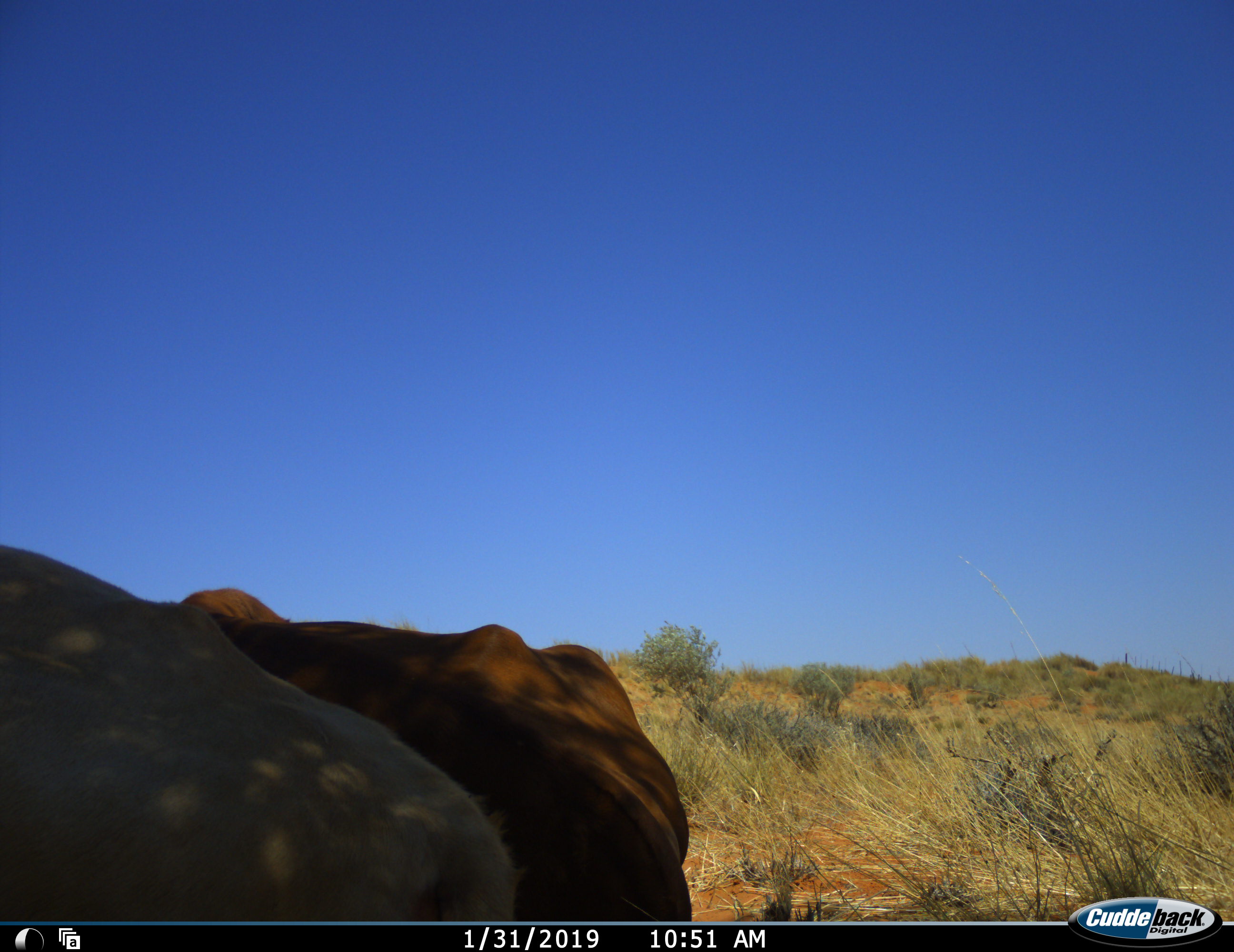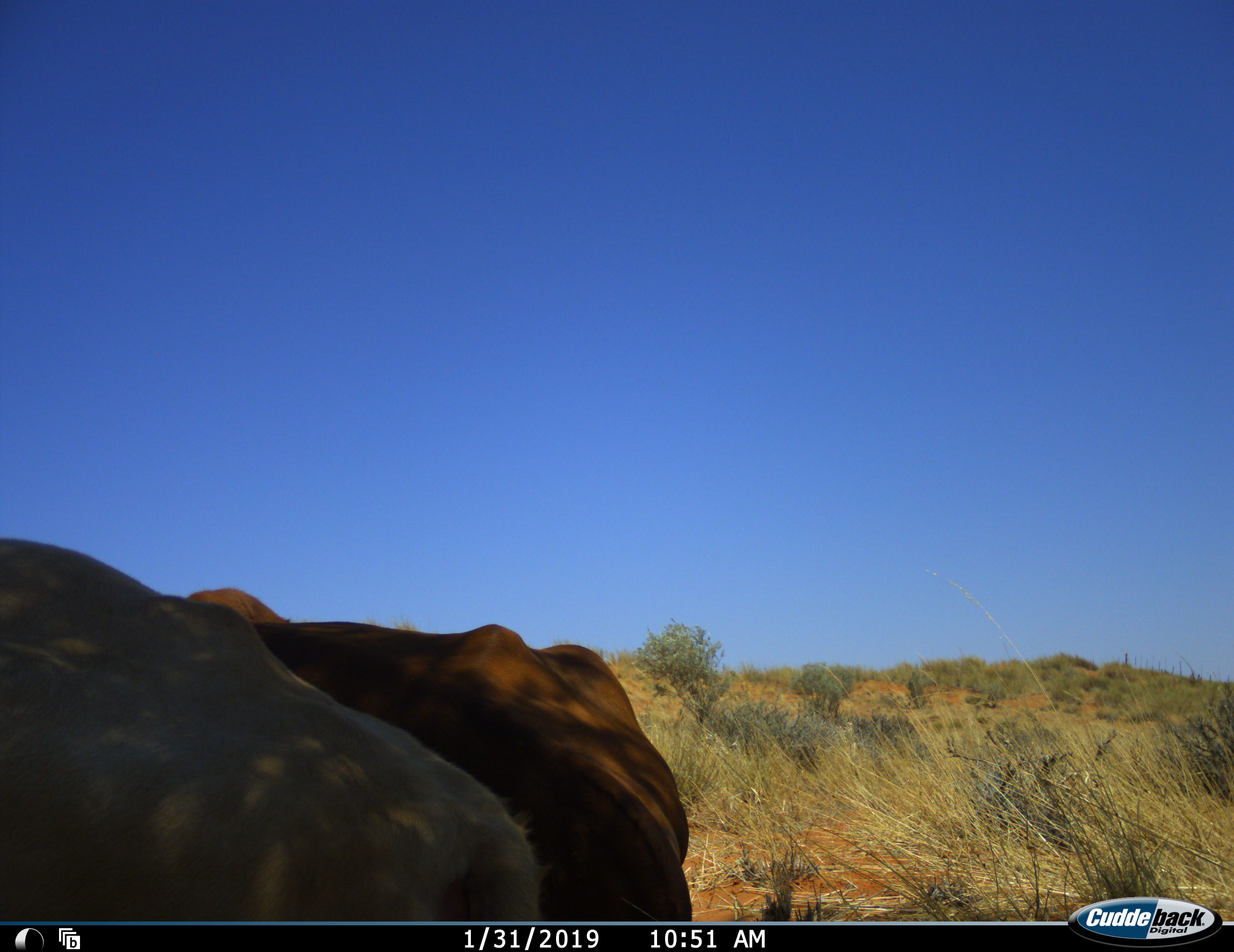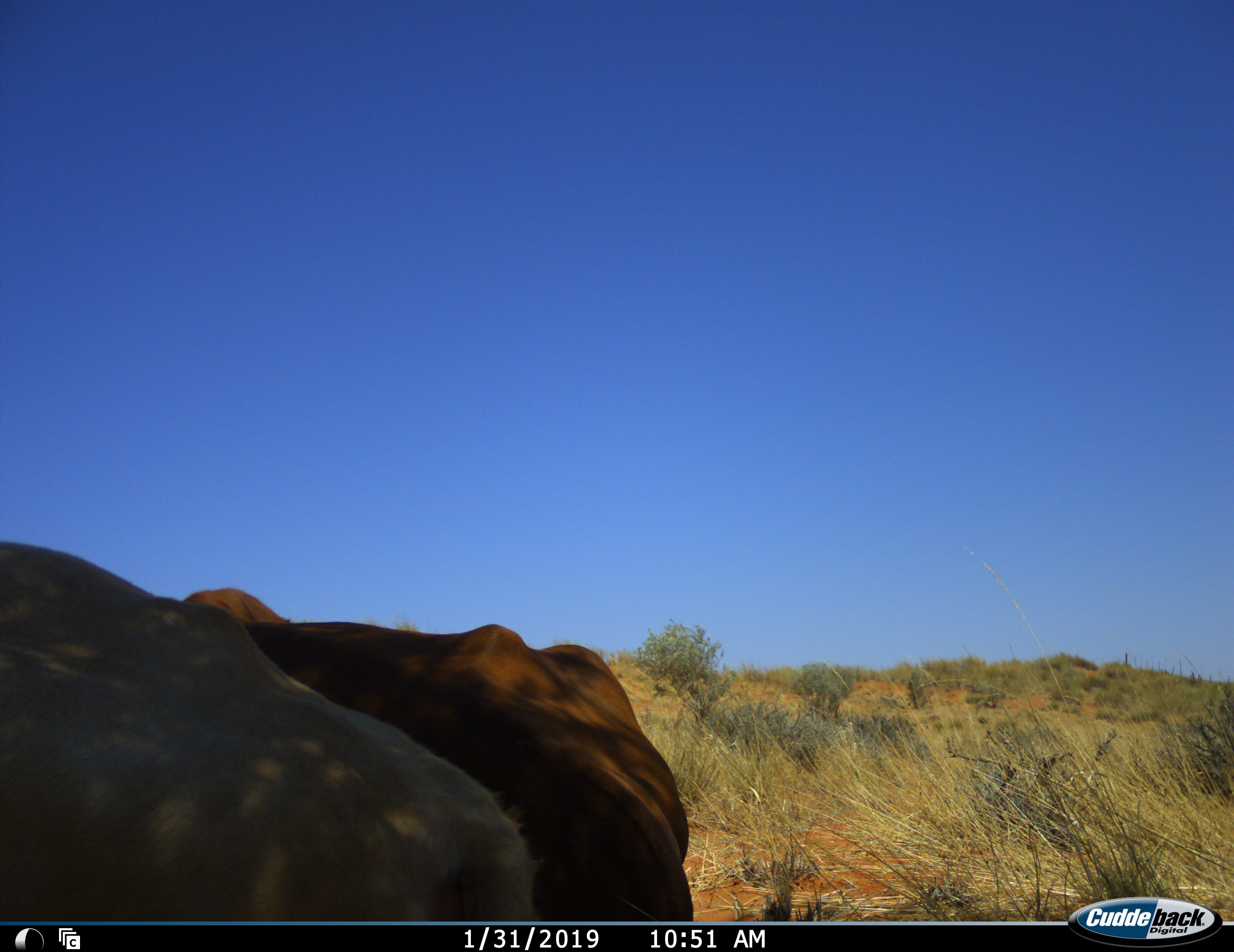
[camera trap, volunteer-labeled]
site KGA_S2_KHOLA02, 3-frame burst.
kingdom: Animalia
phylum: Chordata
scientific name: Vertebrata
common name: domestic animal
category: domesticanimal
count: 2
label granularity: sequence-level